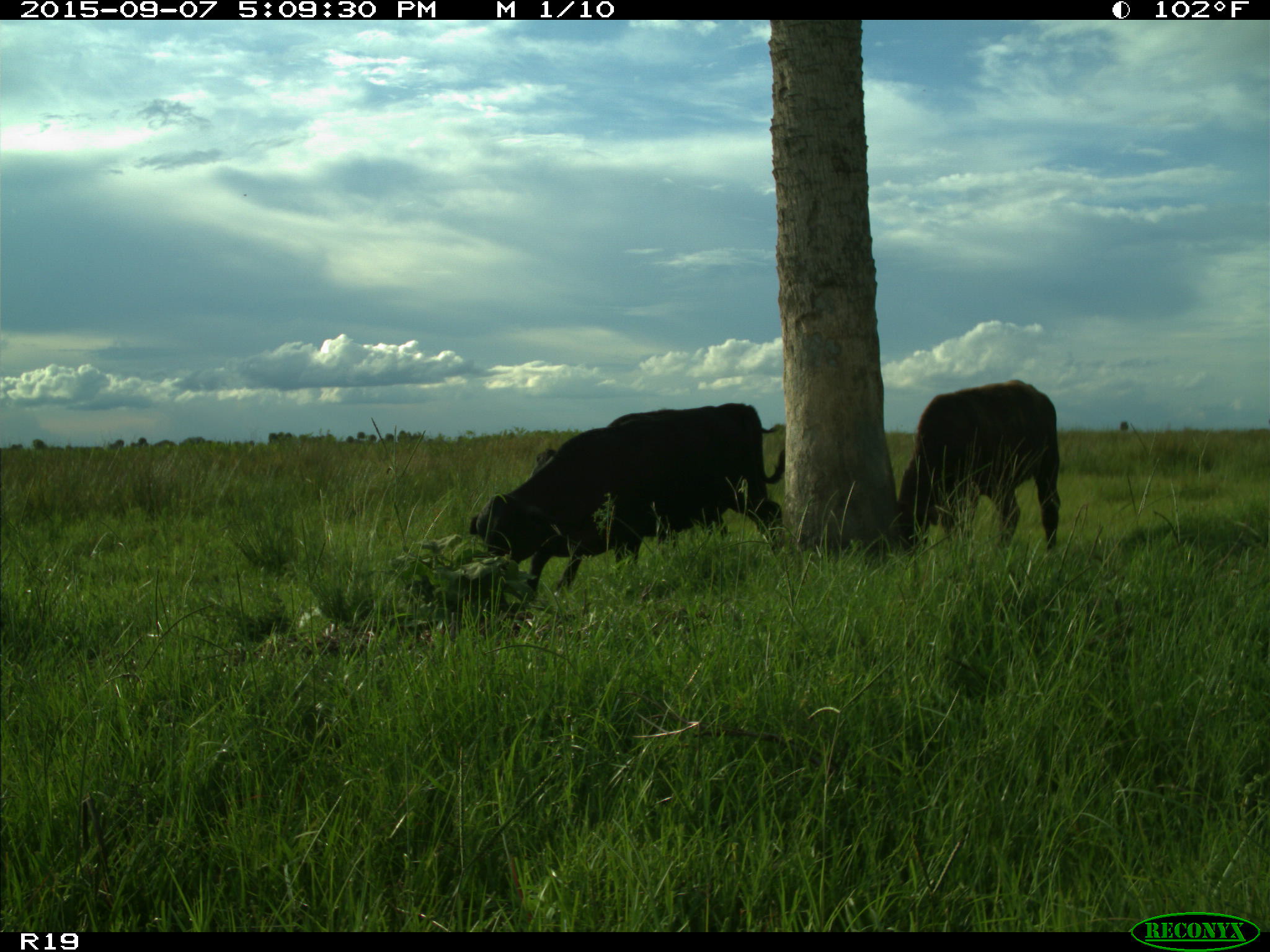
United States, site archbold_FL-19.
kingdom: Animalia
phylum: Chordata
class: Mammalia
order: Artiodactyla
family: Bovidae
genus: Bos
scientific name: Bos taurus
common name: domestic cow